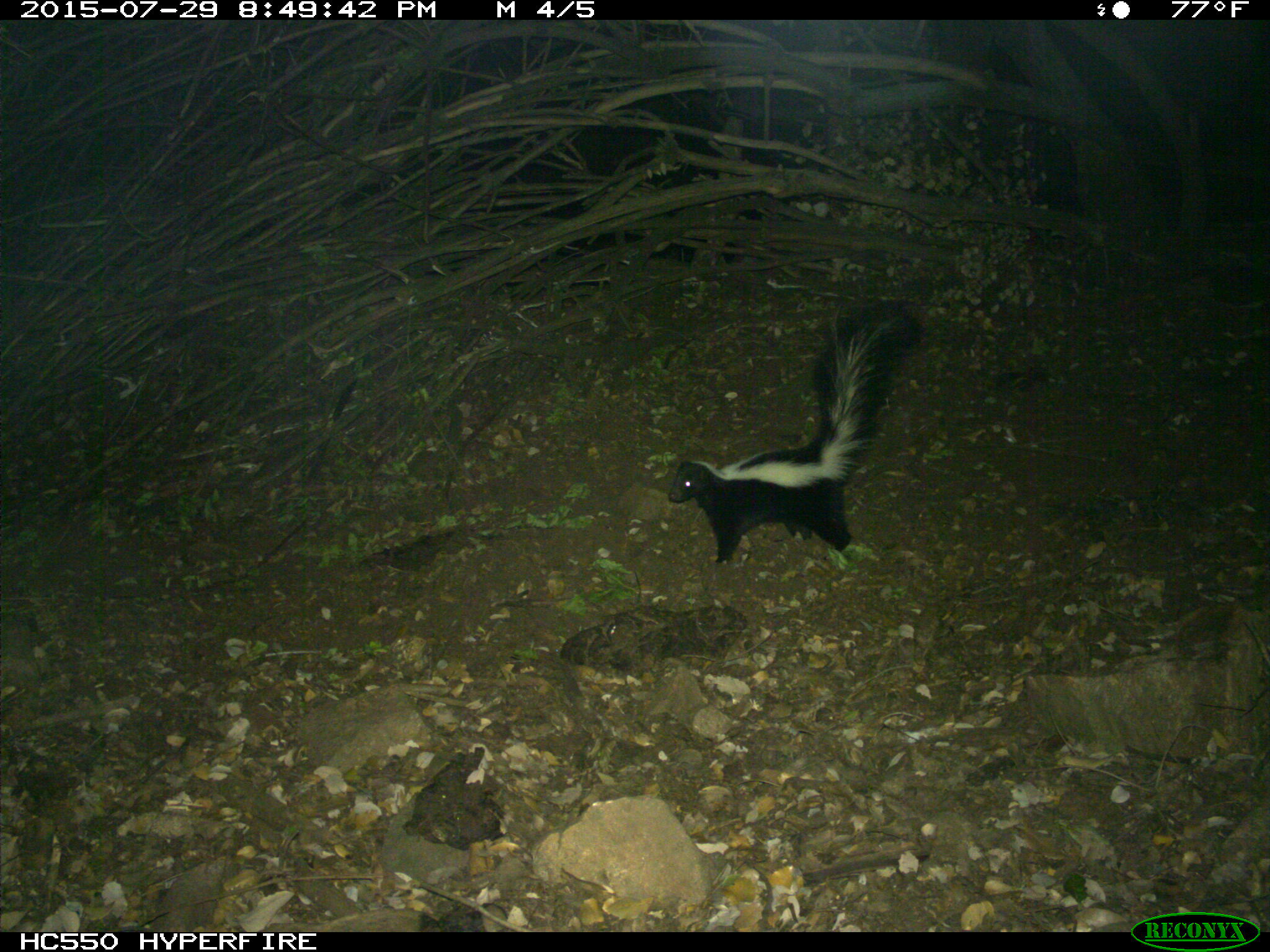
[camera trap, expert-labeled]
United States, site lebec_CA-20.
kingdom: Animalia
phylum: Chordata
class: Mammalia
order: Carnivora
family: Mephitidae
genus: Mephitis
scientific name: Mephitis mephitis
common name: striped skunk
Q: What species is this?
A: Mephitis mephitis (striped skunk).